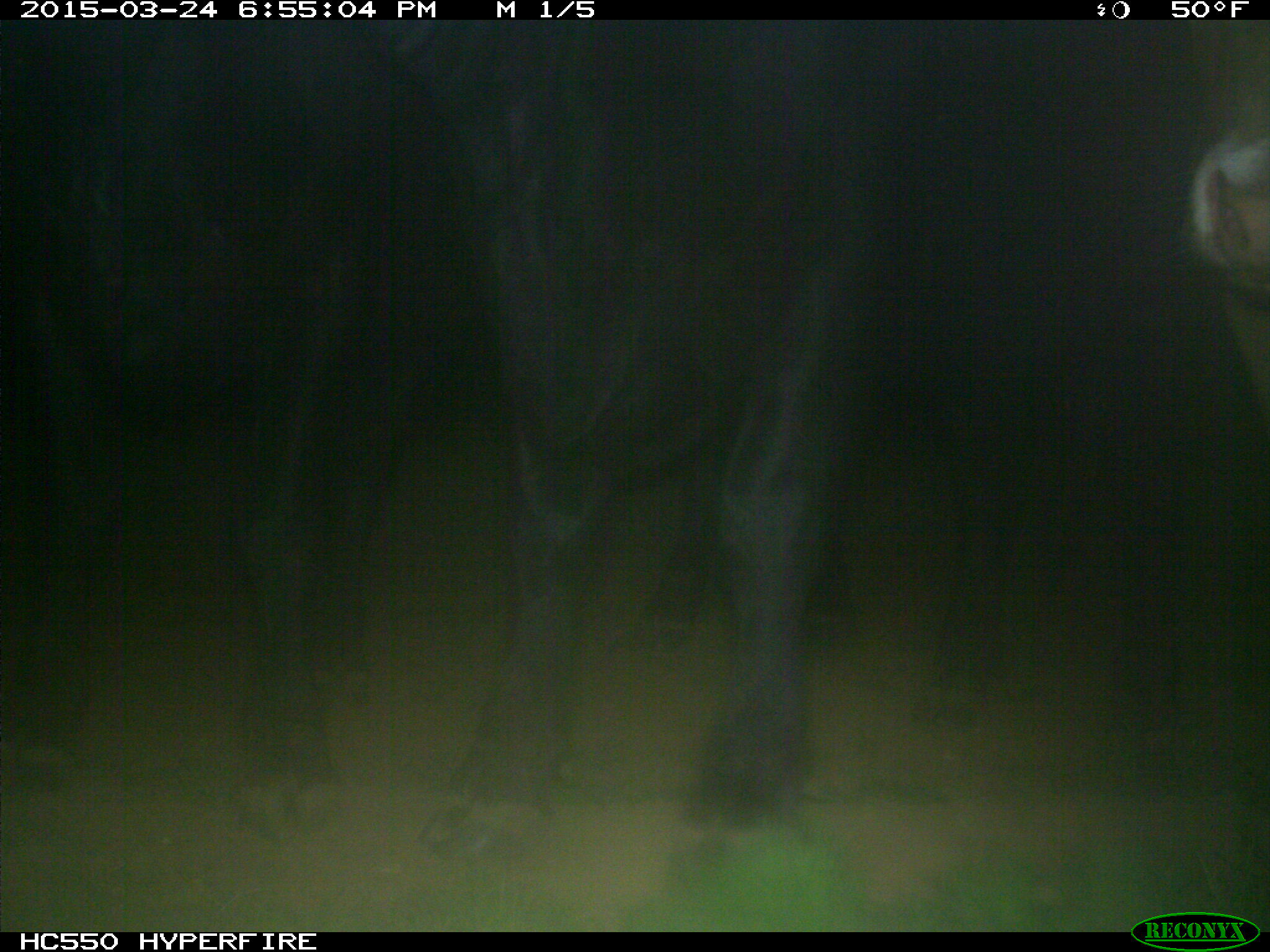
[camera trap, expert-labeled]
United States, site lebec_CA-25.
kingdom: Animalia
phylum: Chordata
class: Mammalia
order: Artiodactyla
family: Bovidae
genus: Bos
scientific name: Bos taurus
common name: domestic cow